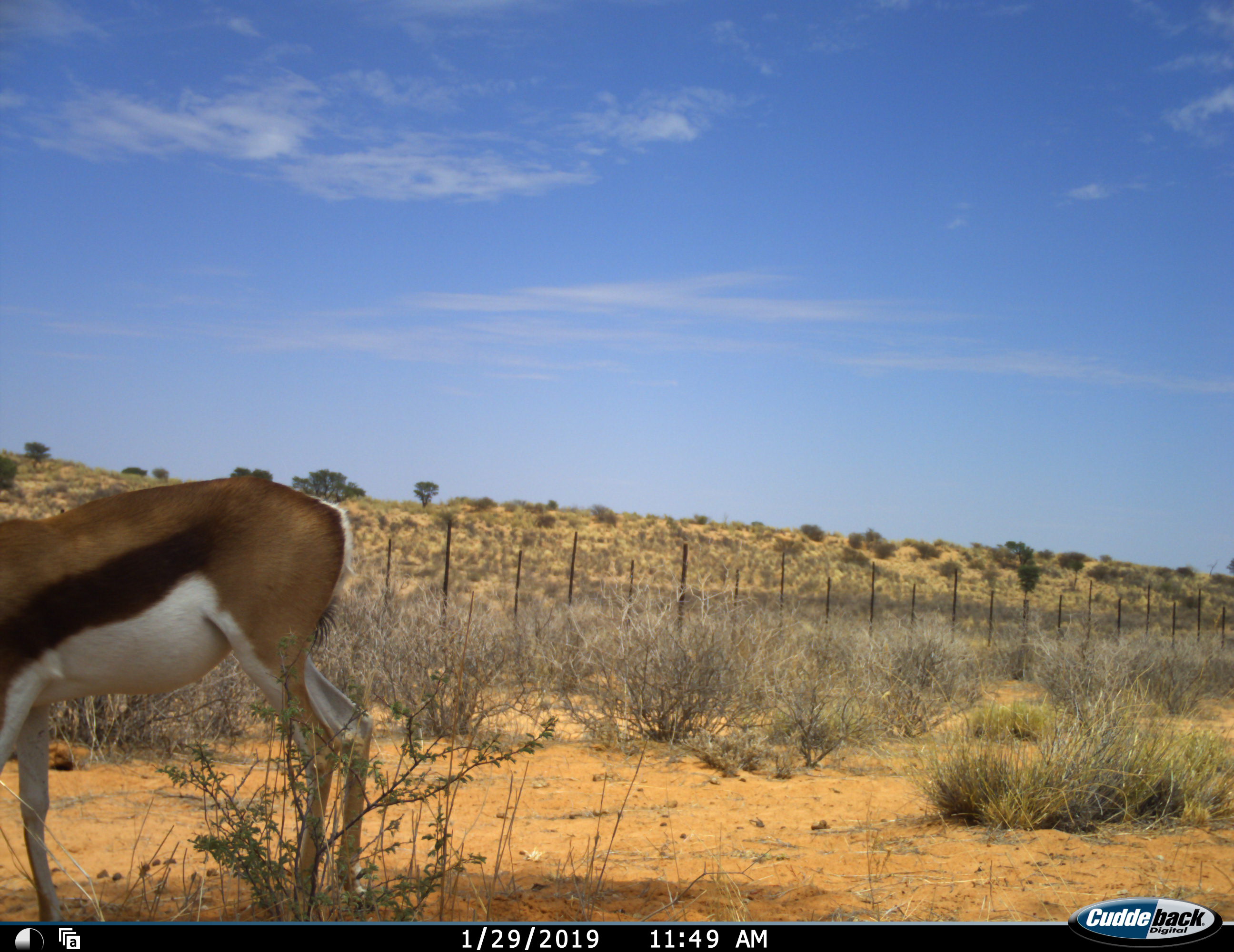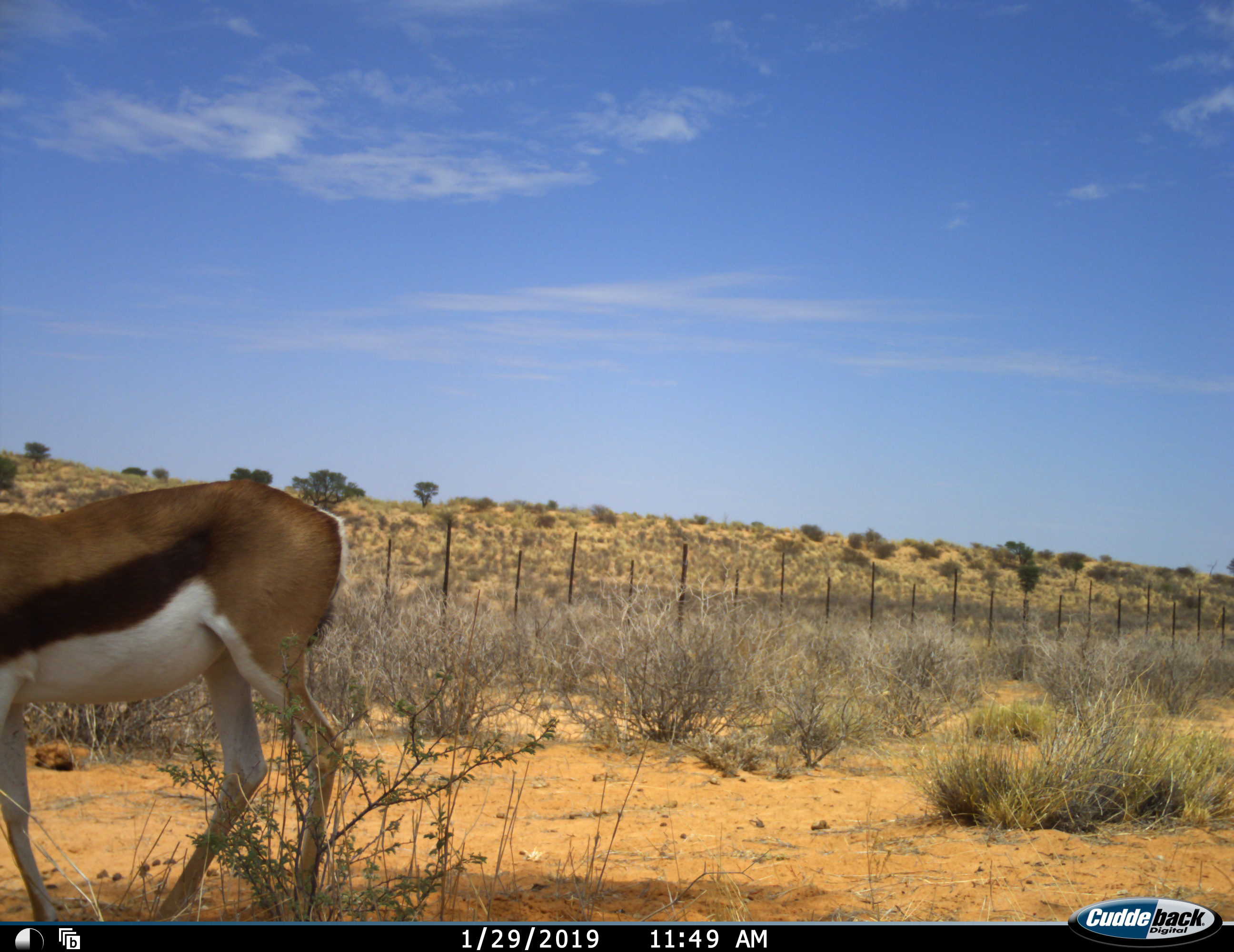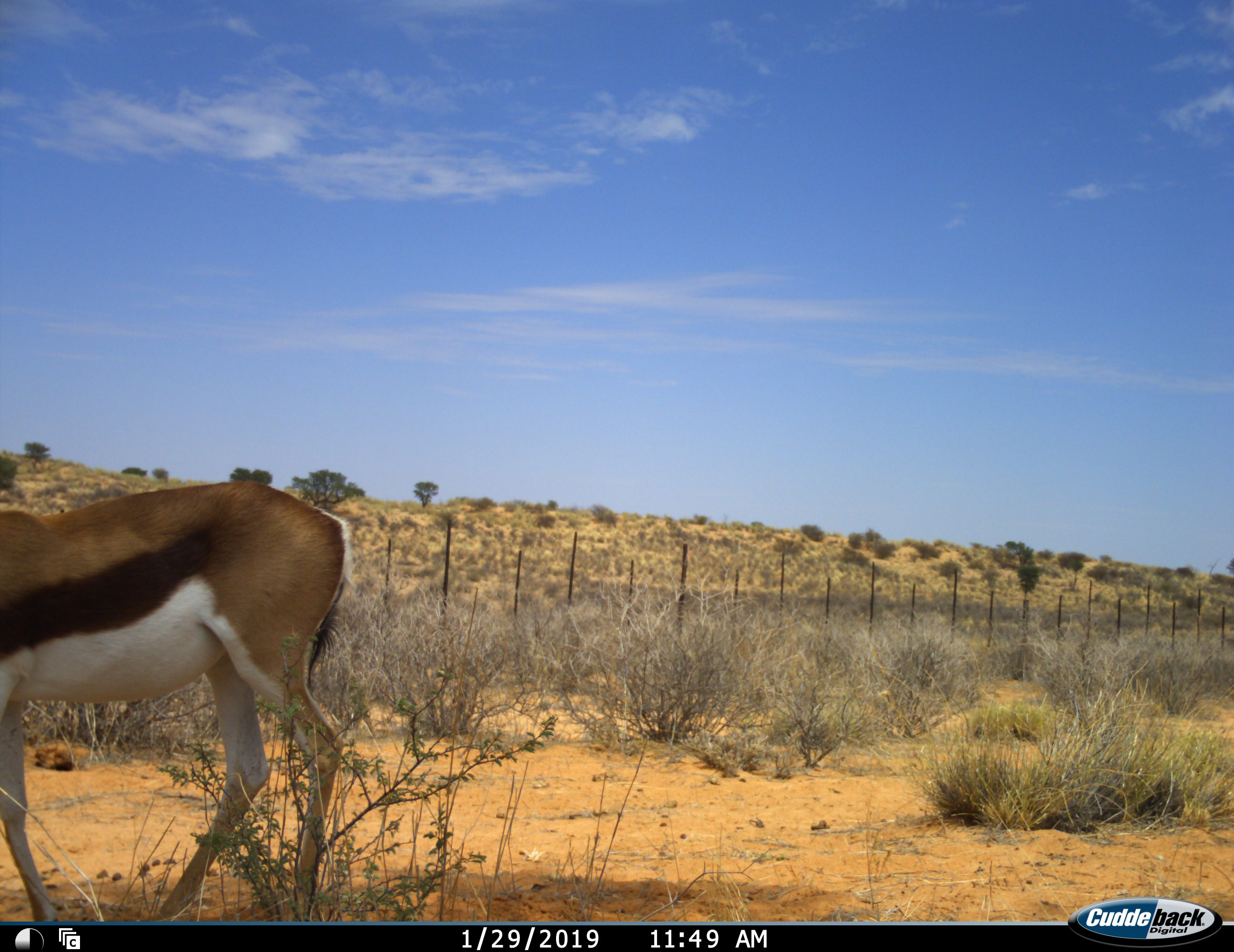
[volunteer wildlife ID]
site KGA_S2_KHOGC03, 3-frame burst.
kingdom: Animalia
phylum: Chordata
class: Mammalia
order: Artiodactyla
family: Bovidae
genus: Antidorcas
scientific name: Antidorcas marsupialis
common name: springbok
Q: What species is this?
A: Springbok (Antidorcas marsupialis).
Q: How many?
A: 1.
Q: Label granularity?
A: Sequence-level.